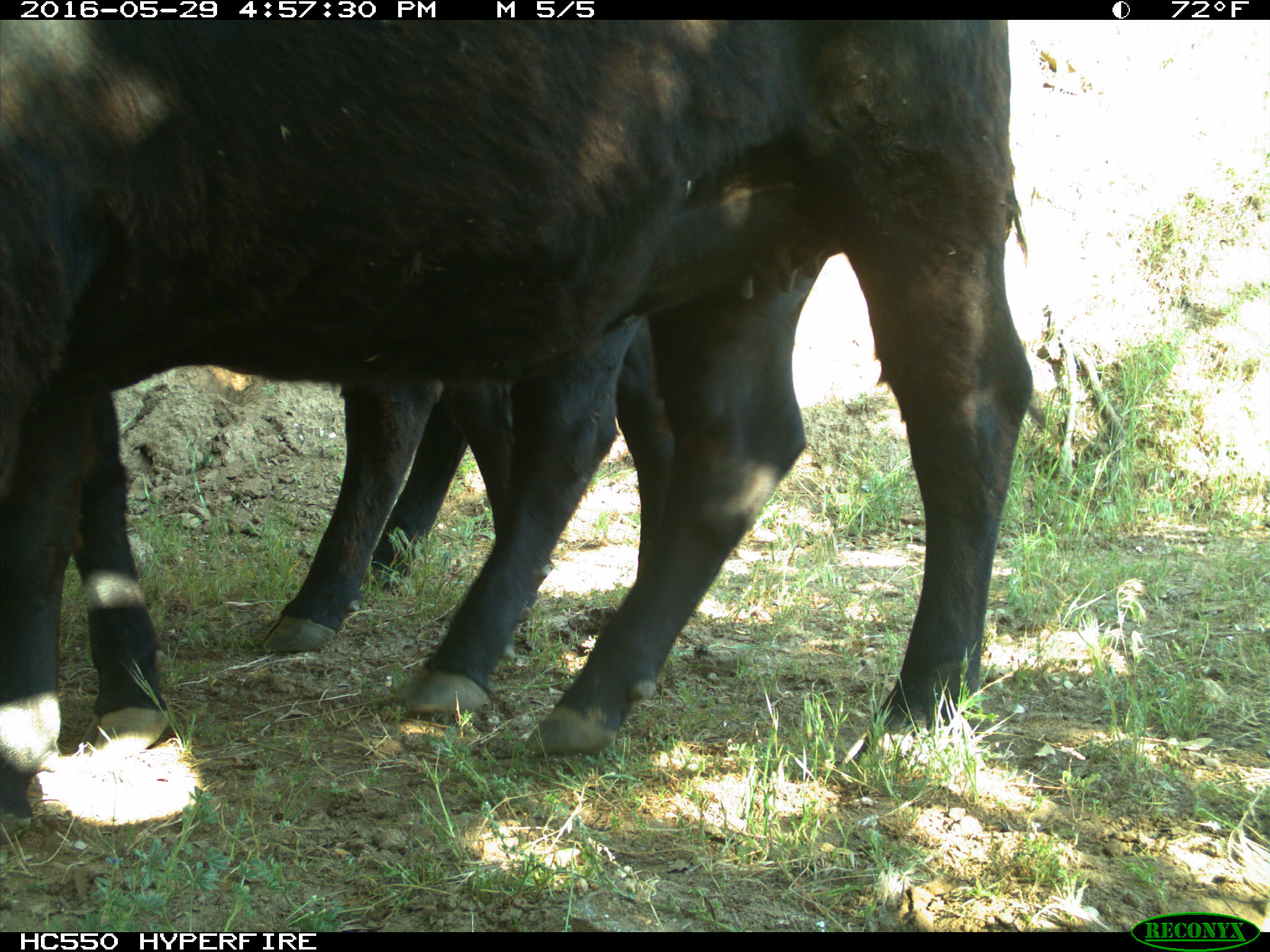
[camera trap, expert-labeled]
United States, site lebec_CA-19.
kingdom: Animalia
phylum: Chordata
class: Mammalia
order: Artiodactyla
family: Bovidae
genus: Bos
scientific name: Bos taurus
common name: domestic cow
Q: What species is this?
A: Bos taurus (domestic cow).